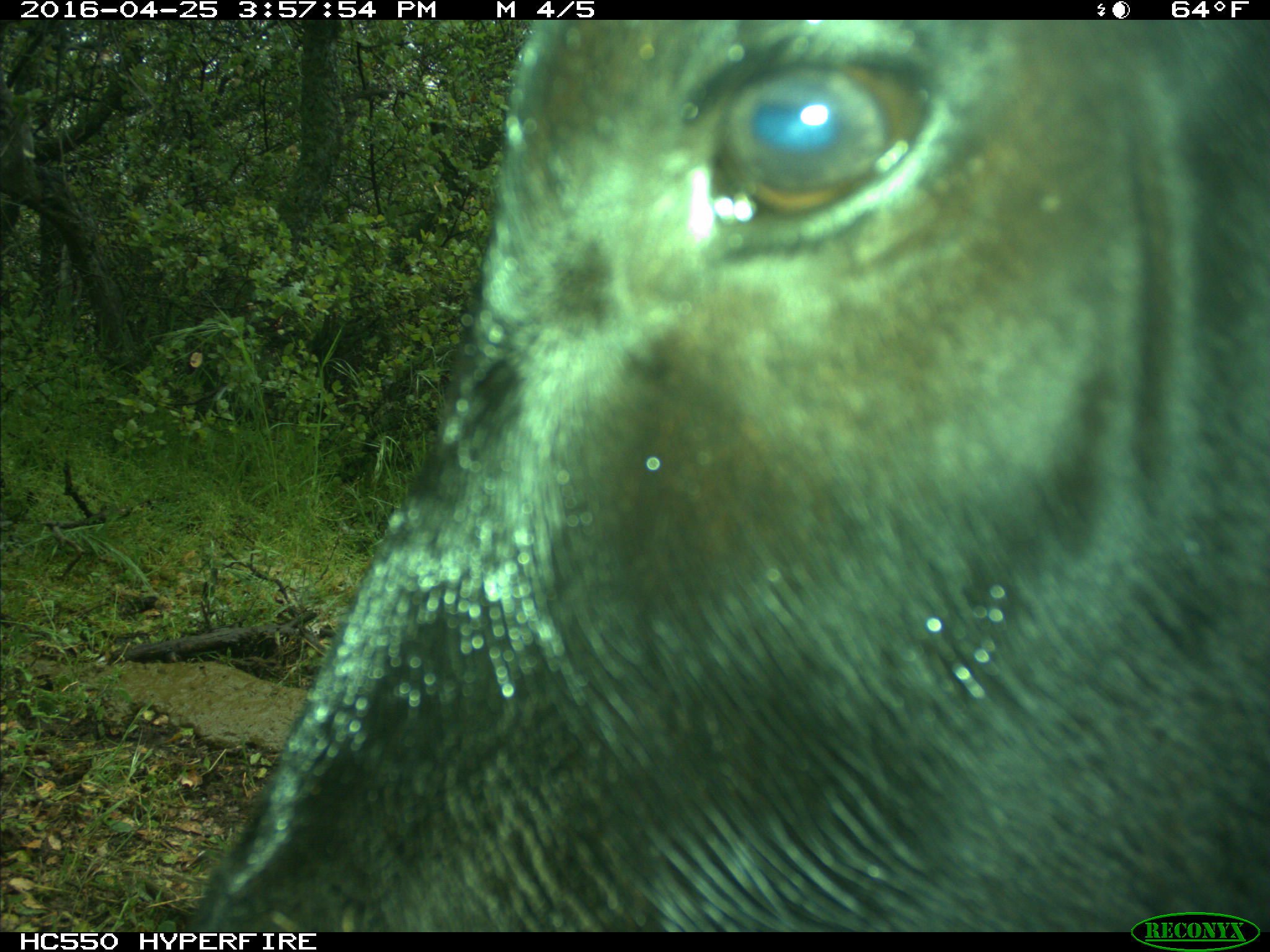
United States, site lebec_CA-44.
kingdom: Animalia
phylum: Chordata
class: Mammalia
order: Artiodactyla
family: Bovidae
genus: Bos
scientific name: Bos taurus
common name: domestic cow